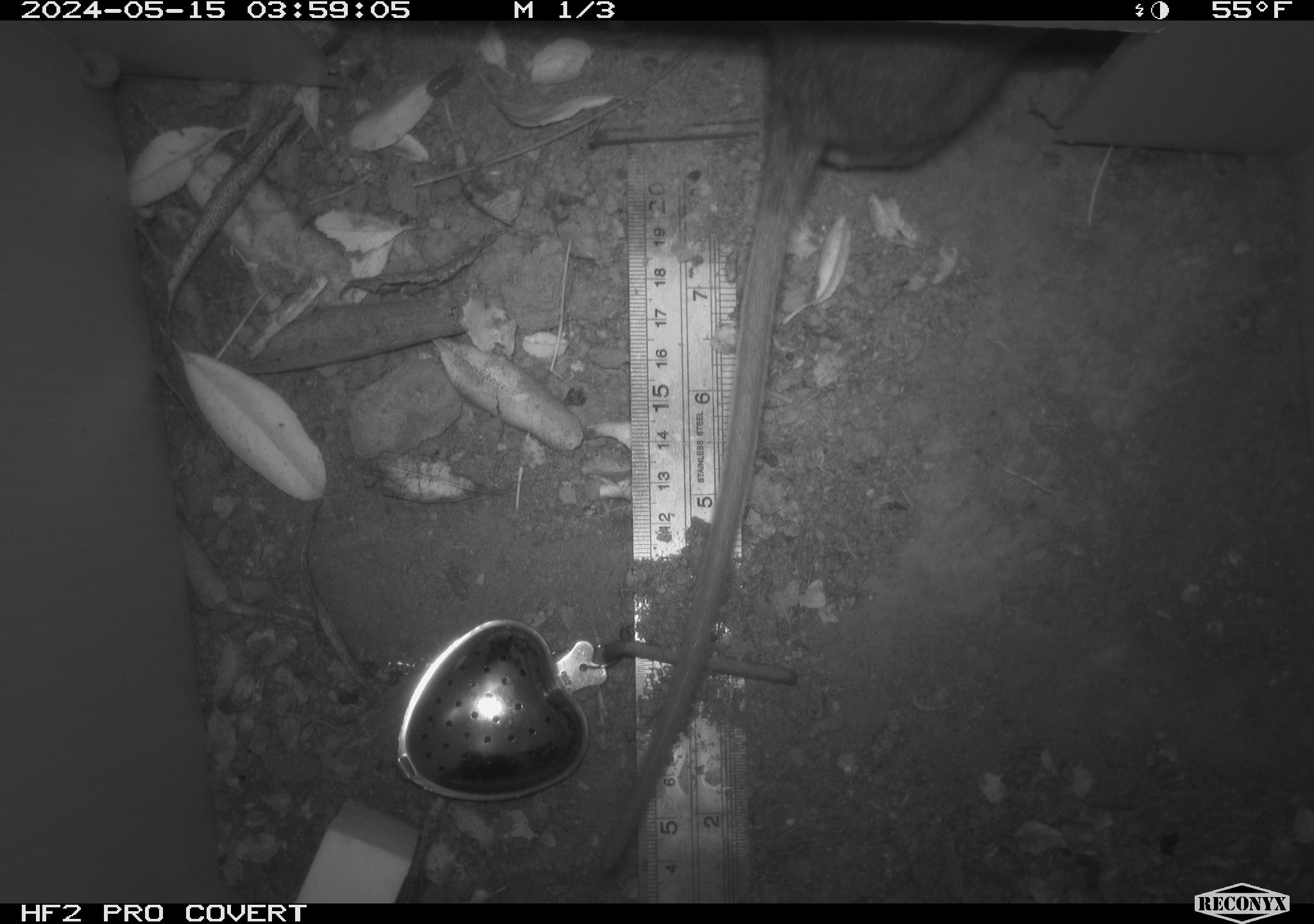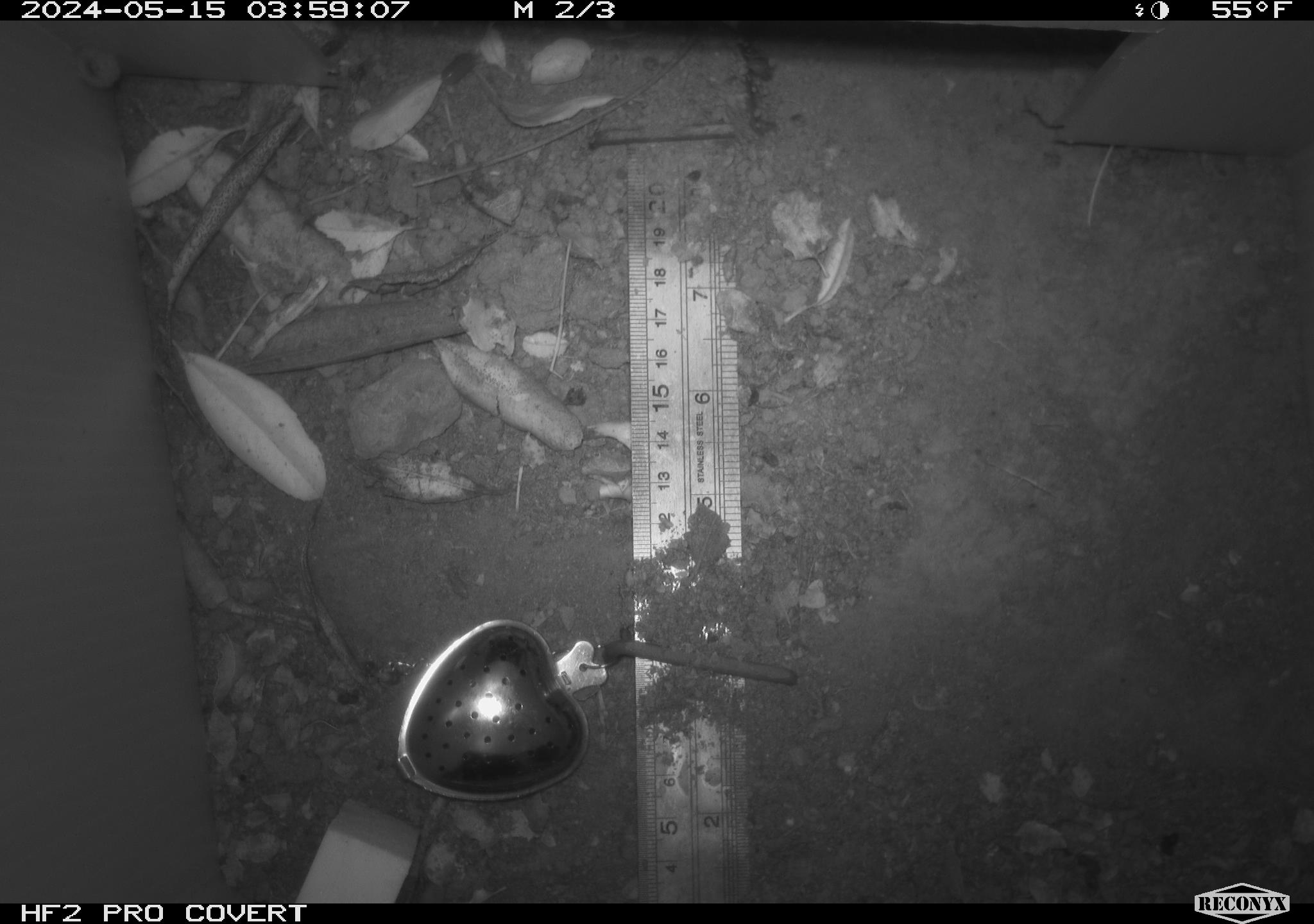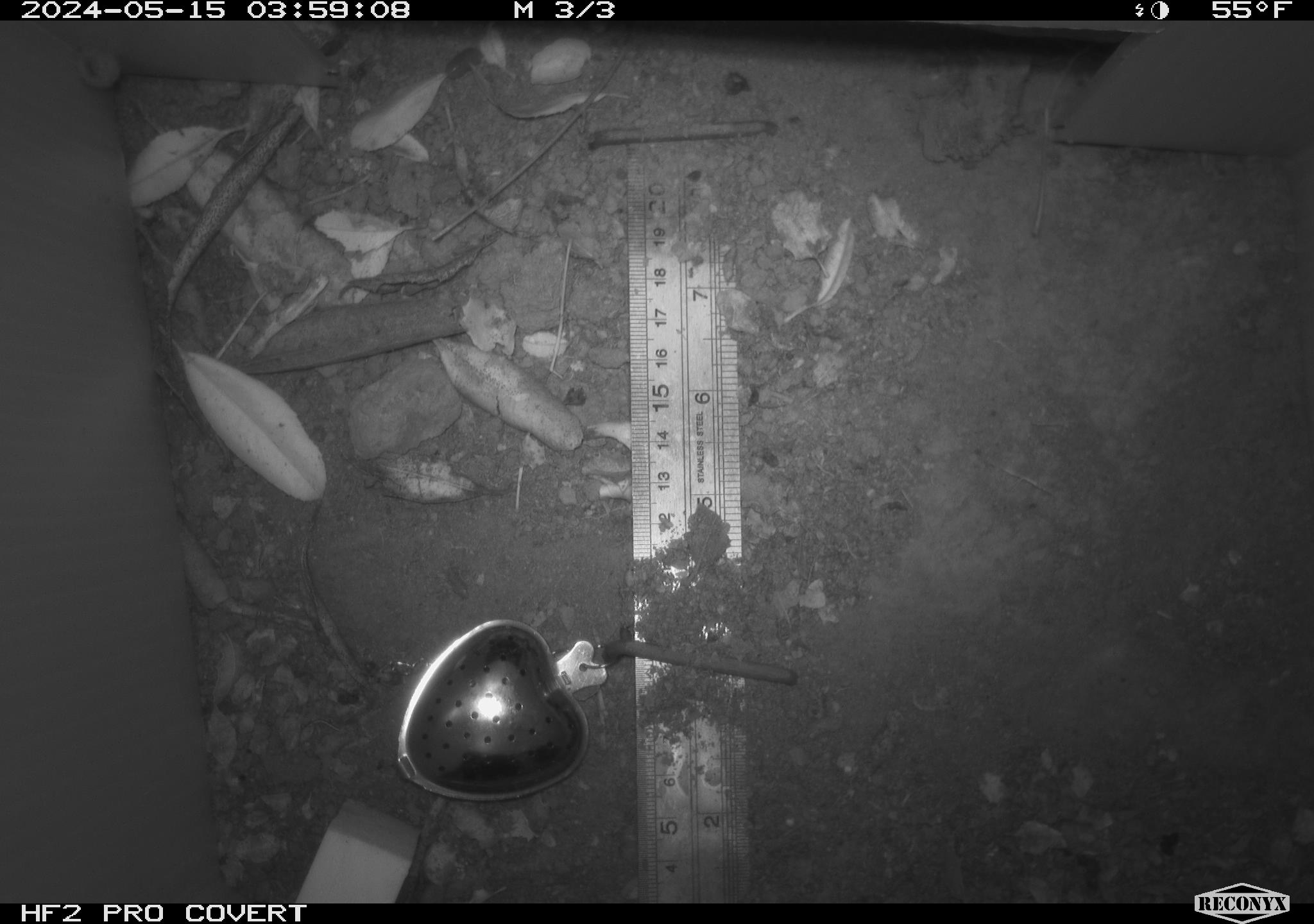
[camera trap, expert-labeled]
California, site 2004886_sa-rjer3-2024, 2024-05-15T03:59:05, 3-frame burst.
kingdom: Animalia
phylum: Chordata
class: Mammalia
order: Rodentia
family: Cricetidae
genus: Neotoma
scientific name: Neotoma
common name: pack rat or woodrat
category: neotoma species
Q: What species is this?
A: Neotoma species (pack rat or woodrat) (Neotoma).